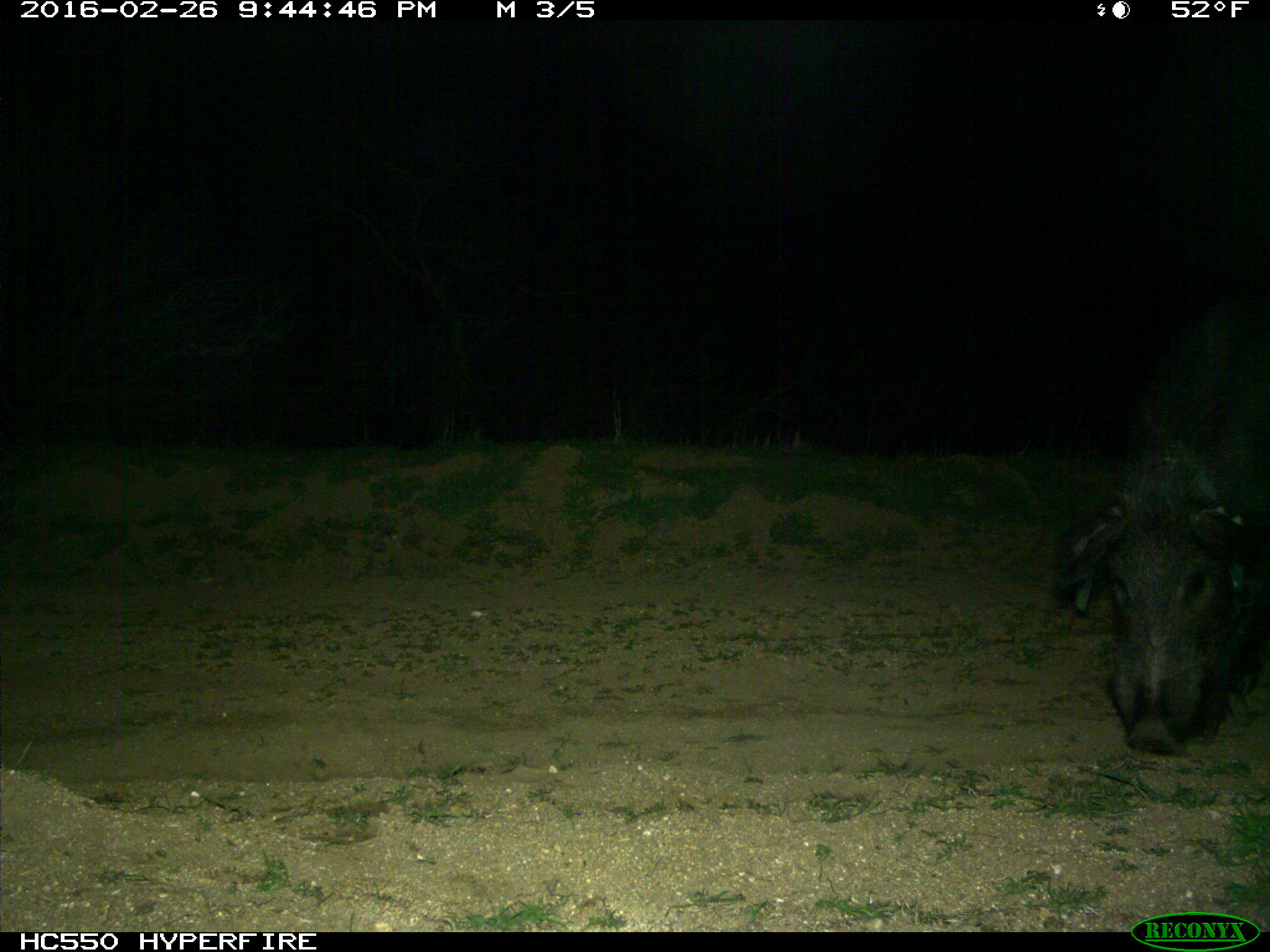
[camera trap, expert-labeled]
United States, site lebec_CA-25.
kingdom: Animalia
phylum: Chordata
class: Mammalia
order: Artiodactyla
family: Suidae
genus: Sus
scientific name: Sus scrofa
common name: wild boar